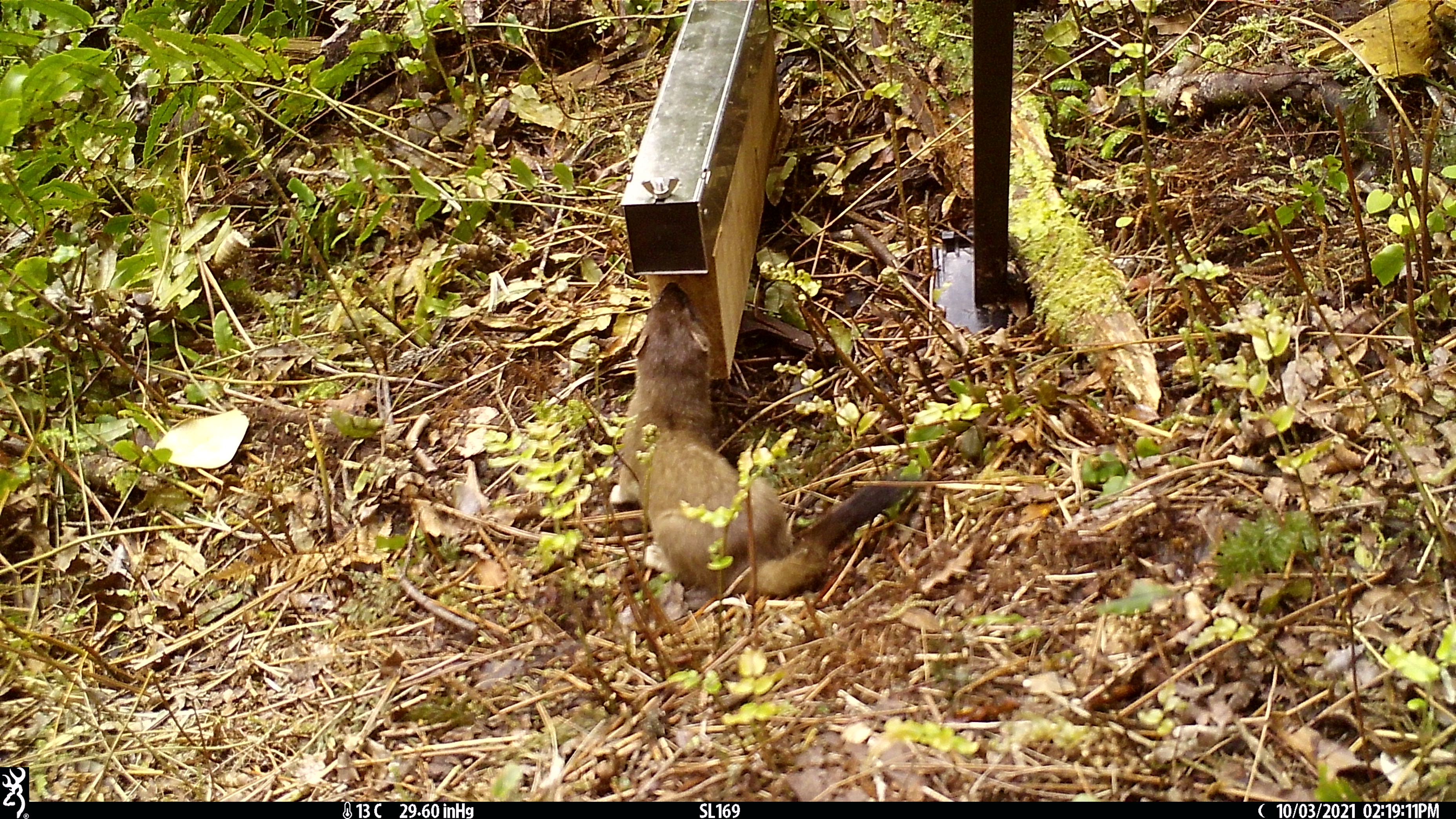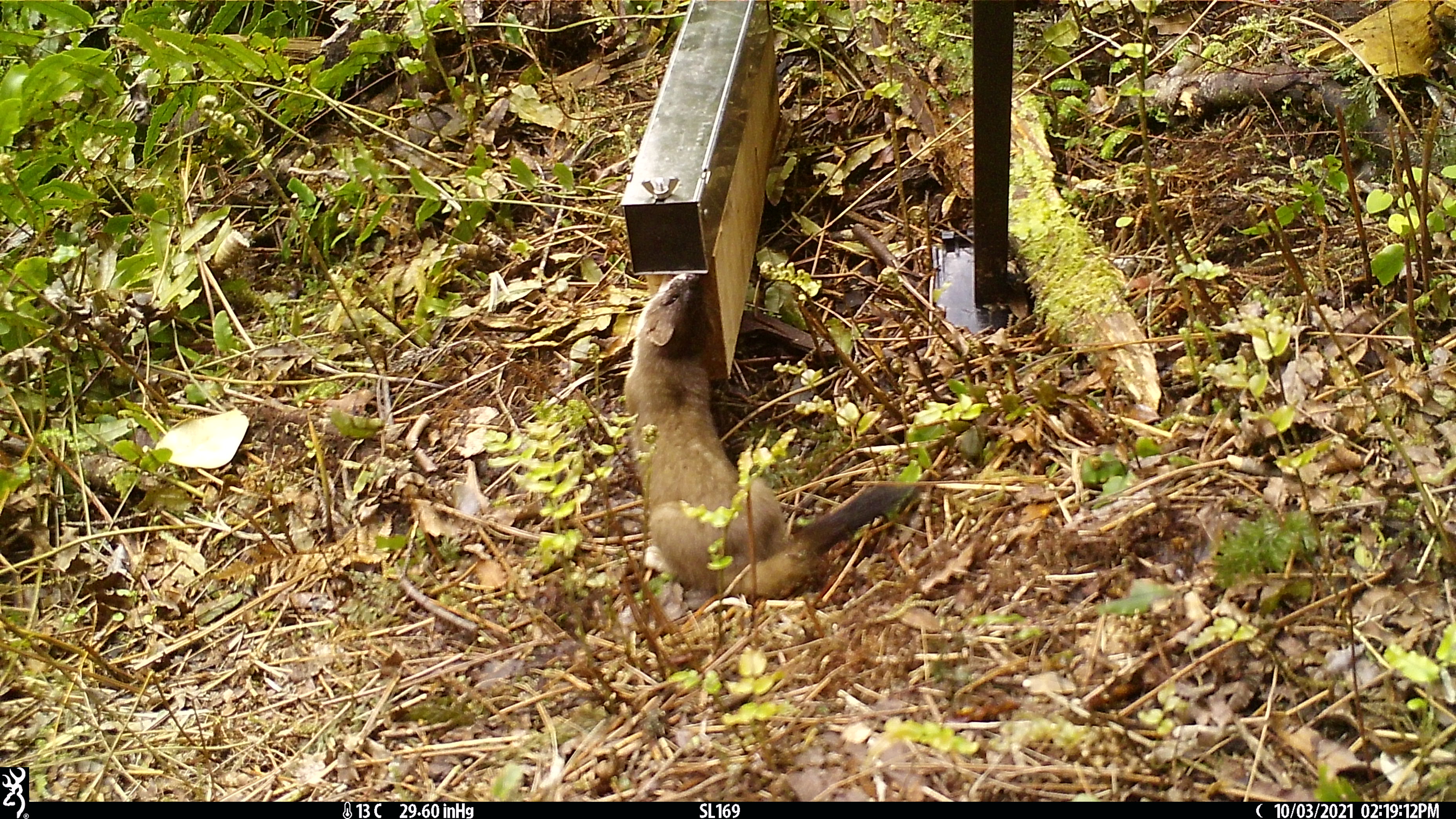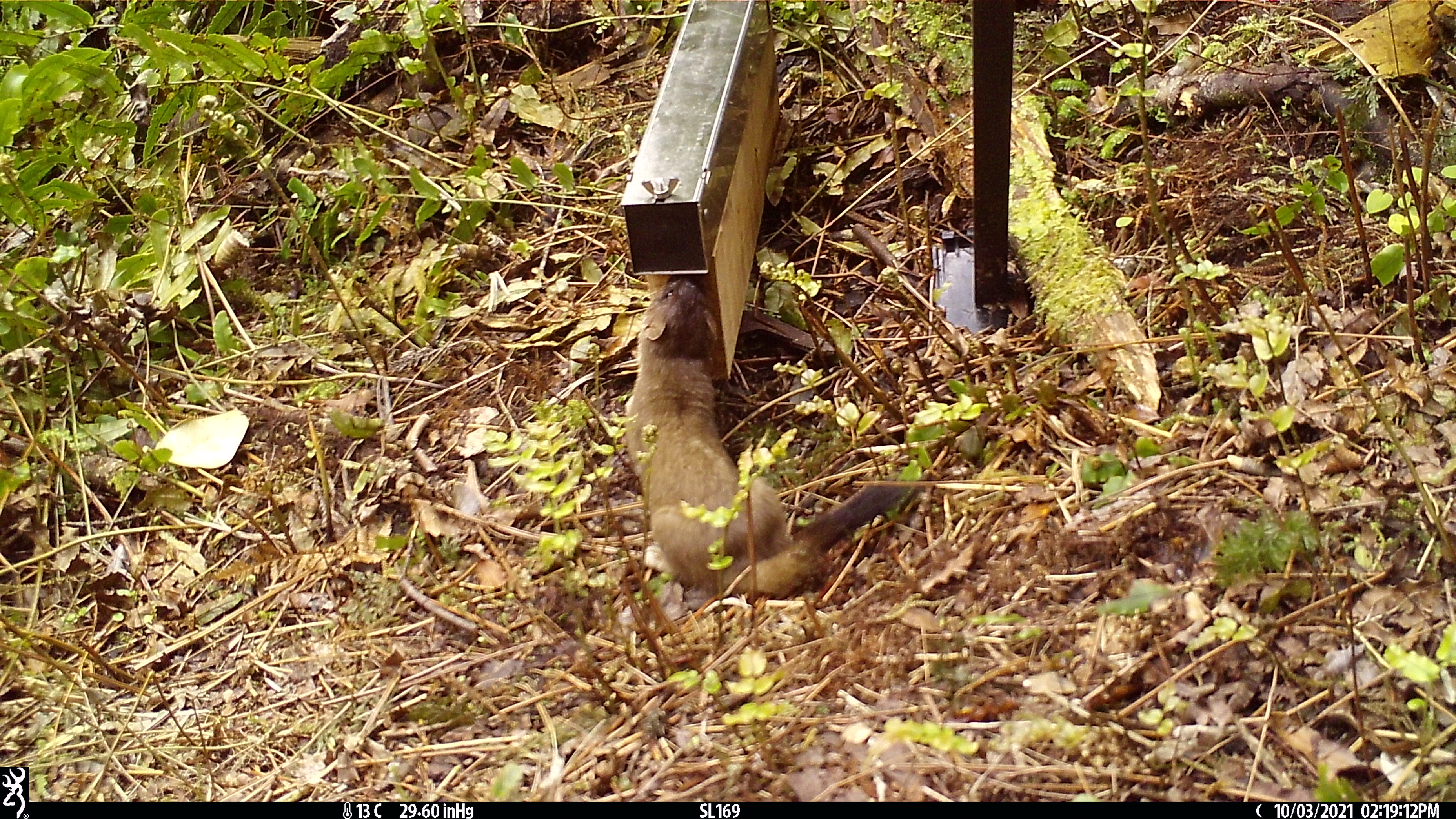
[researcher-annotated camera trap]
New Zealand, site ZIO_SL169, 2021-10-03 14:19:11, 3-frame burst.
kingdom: Animalia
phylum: Chordata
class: Mammalia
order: Carnivora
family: Mustelidae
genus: Mustela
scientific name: Mustela erminea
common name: stoat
Stoat (Mustela erminea).